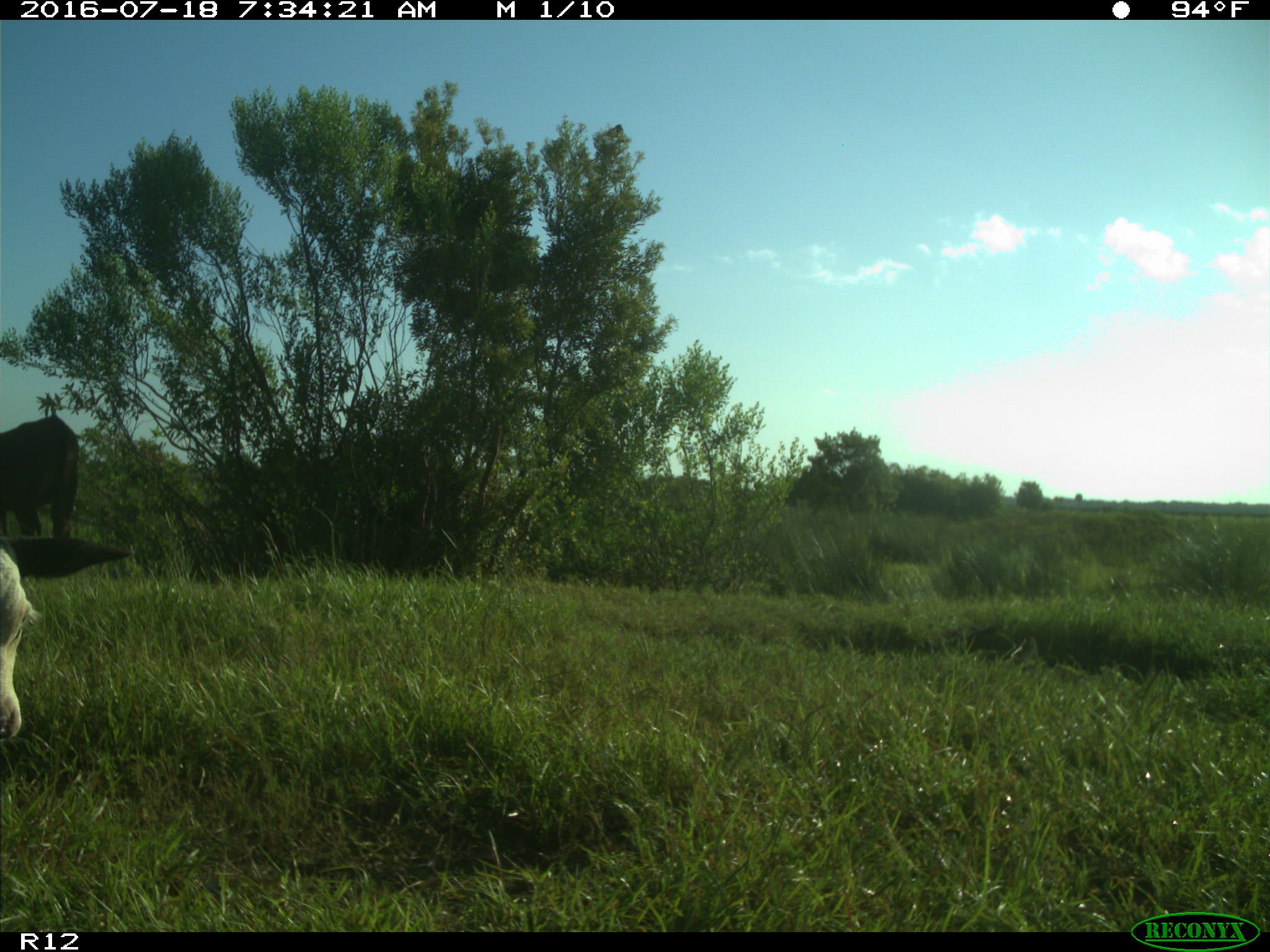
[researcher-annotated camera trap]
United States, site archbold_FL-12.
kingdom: Animalia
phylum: Chordata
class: Mammalia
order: Artiodactyla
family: Bovidae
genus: Bos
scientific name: Bos taurus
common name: domestic cow